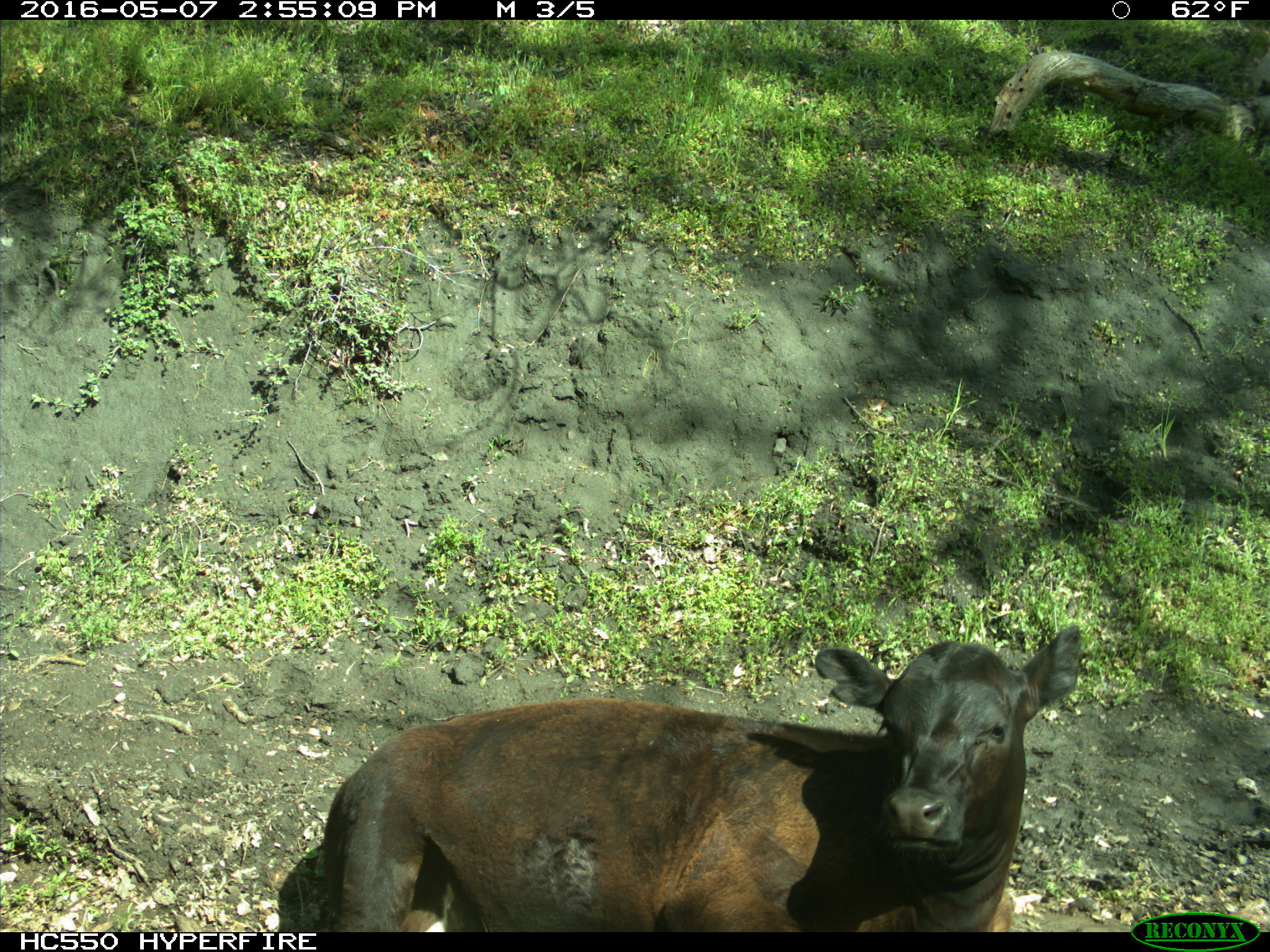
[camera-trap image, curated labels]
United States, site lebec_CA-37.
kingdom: Animalia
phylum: Chordata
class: Mammalia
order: Artiodactyla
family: Bovidae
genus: Bos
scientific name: Bos taurus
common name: domestic cow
Bos taurus (domestic cow).